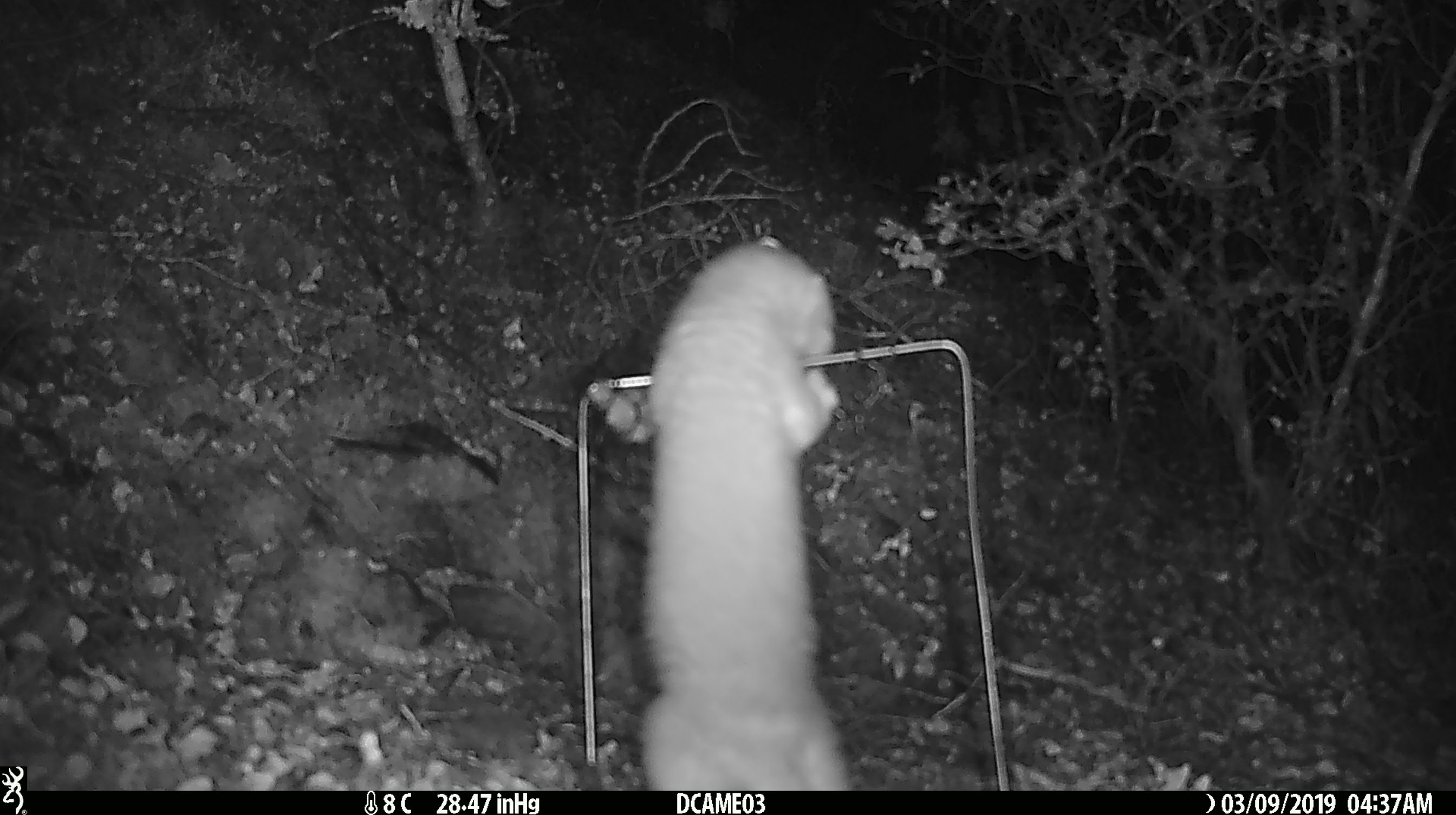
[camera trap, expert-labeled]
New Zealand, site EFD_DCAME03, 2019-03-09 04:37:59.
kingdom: Animalia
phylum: Chordata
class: Mammalia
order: Carnivora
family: Mustelidae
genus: Mustela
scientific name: Mustela erminea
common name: stoat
Stoat (Mustela erminea).